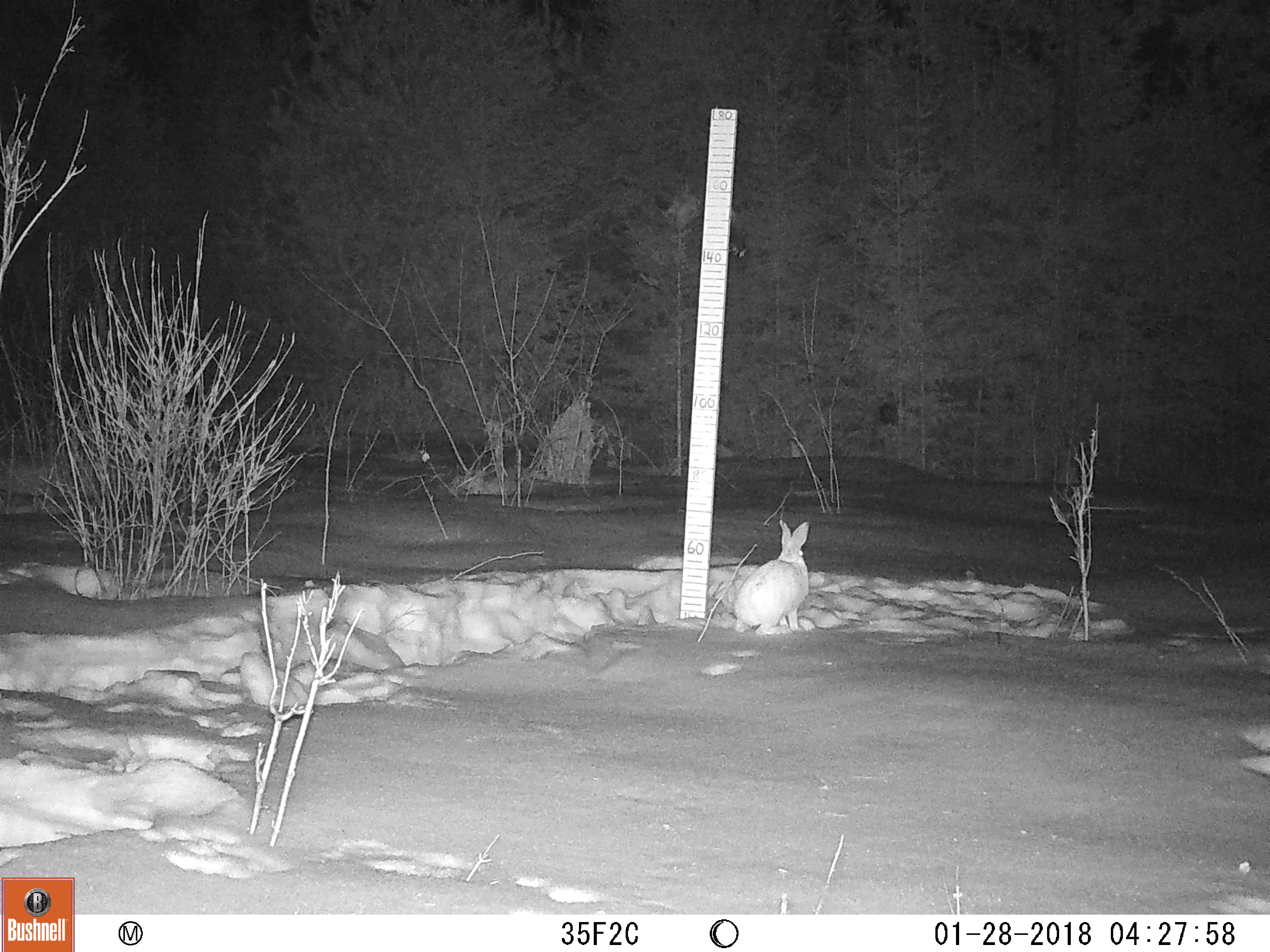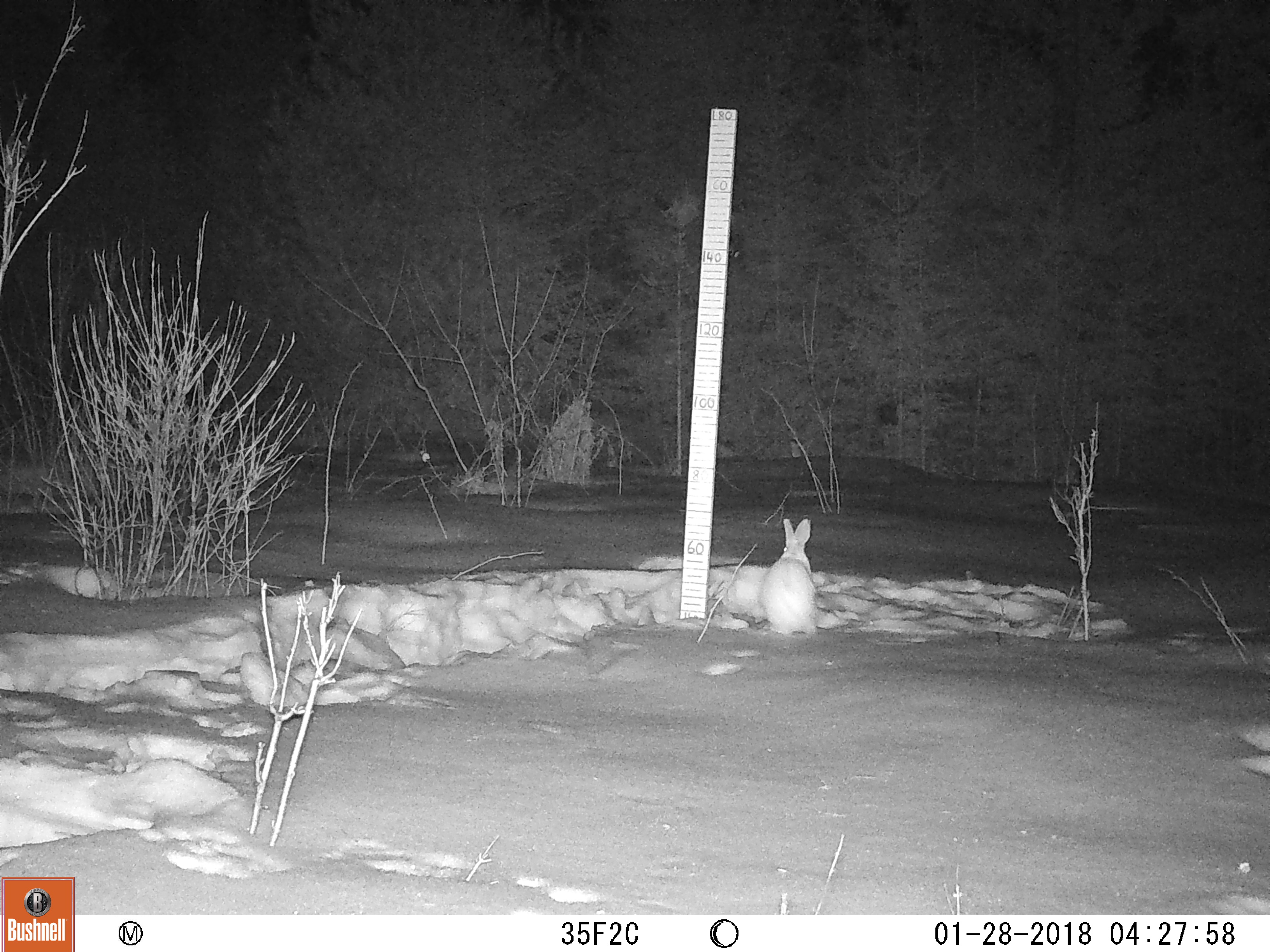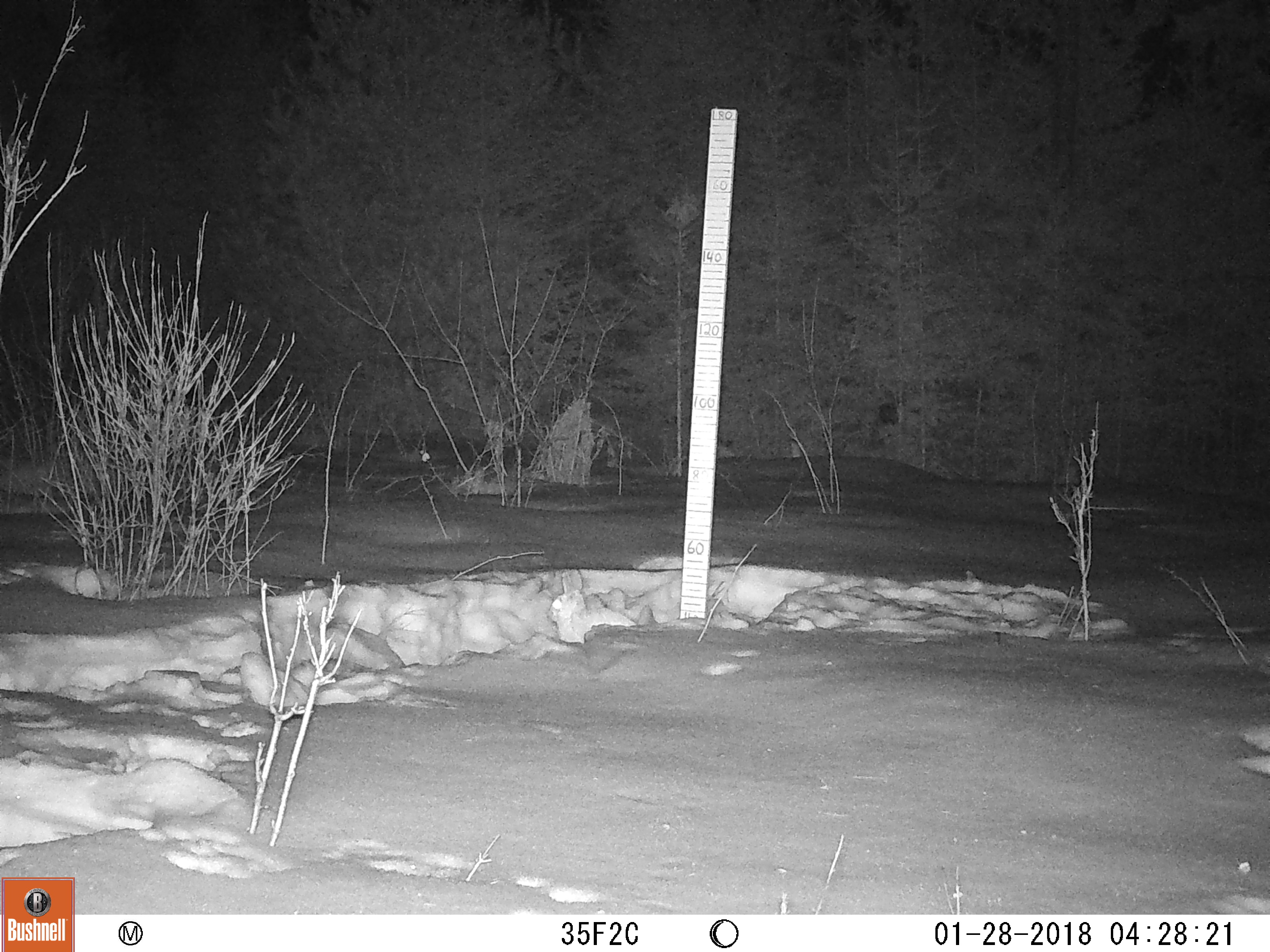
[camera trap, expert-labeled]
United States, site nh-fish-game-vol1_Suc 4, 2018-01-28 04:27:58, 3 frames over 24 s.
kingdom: Animalia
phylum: Chordata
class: Mammalia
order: Lagomorpha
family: Leporidae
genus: Lepus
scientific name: Lepus americanus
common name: snowshoe hare